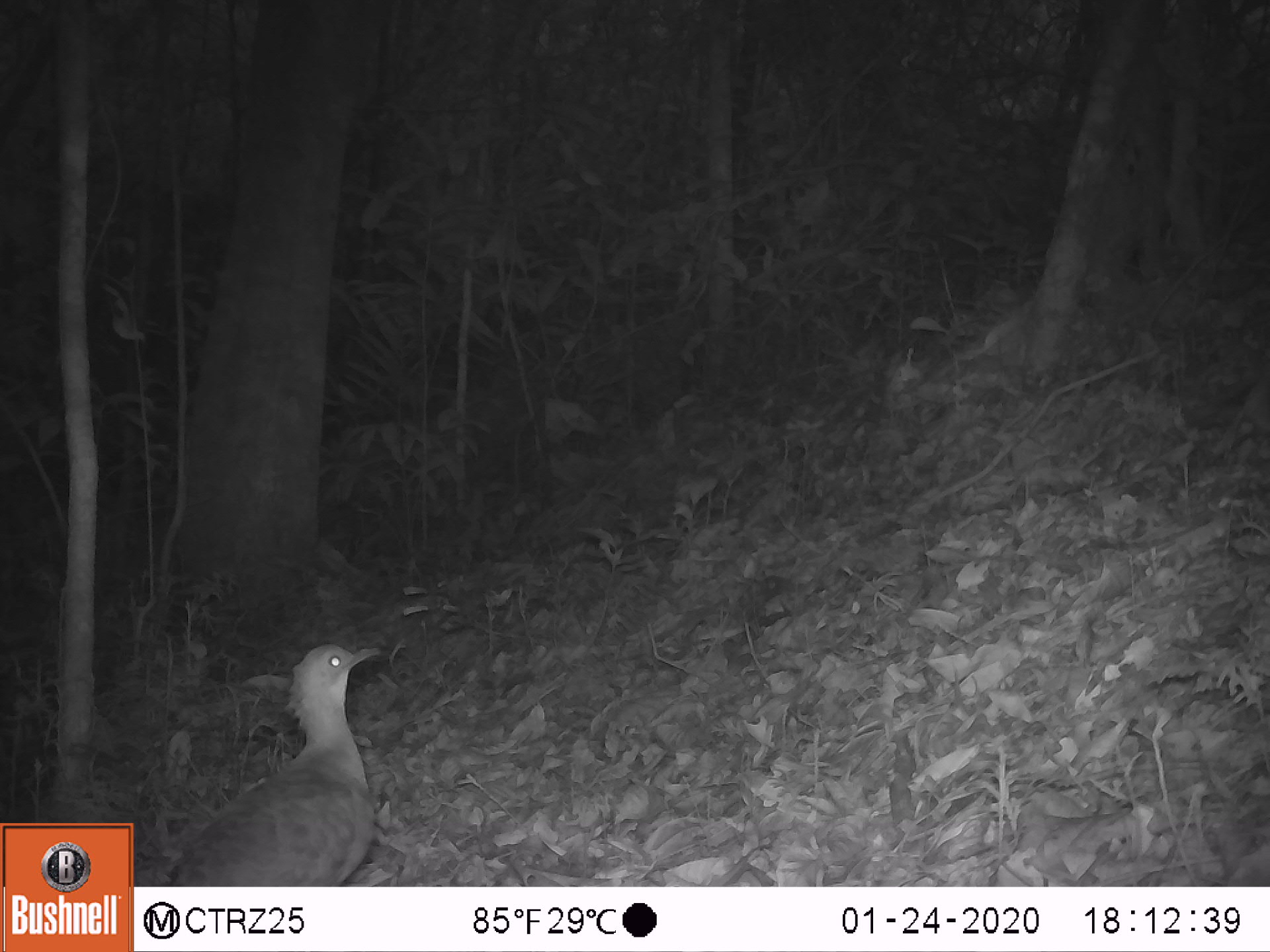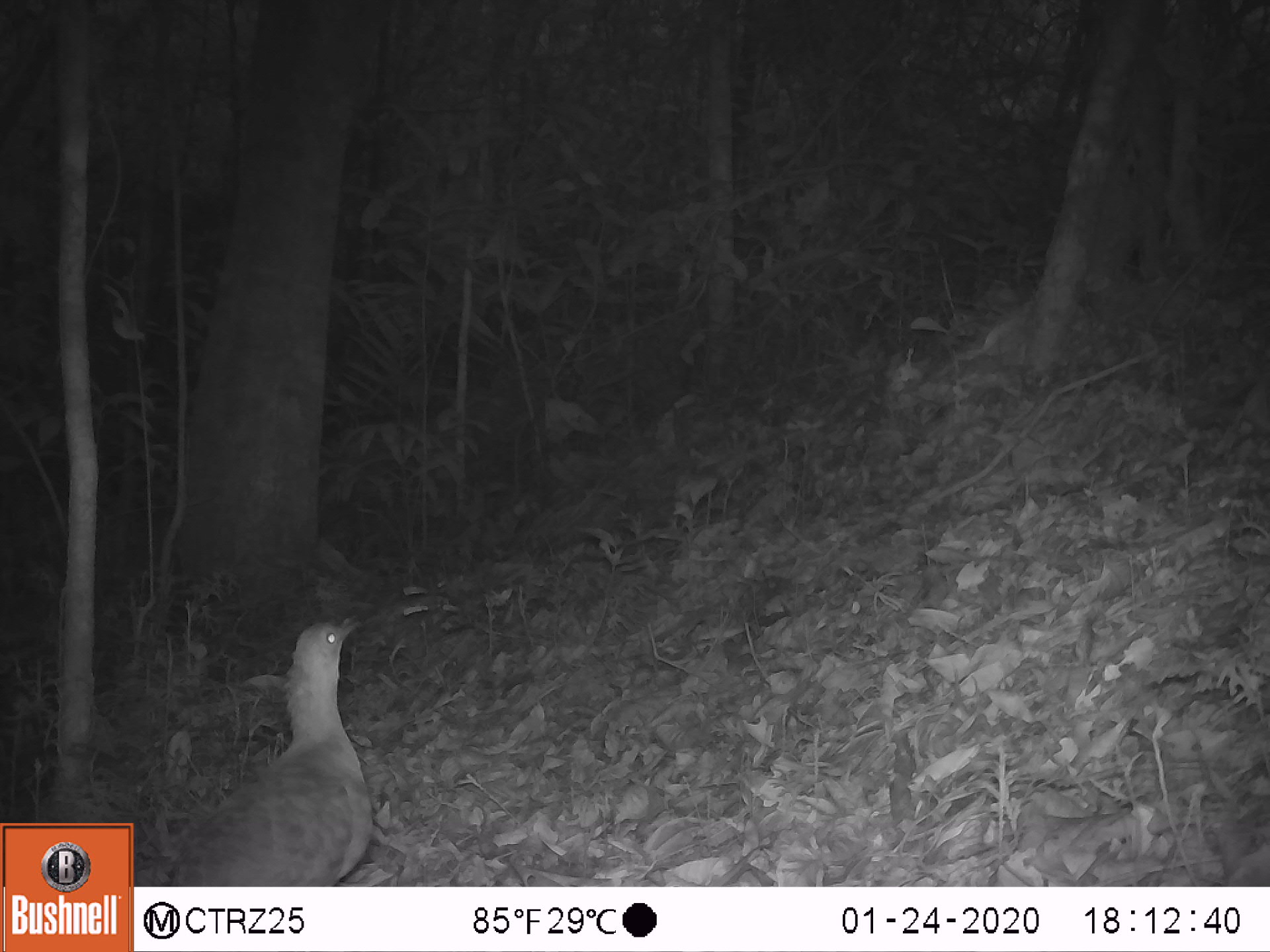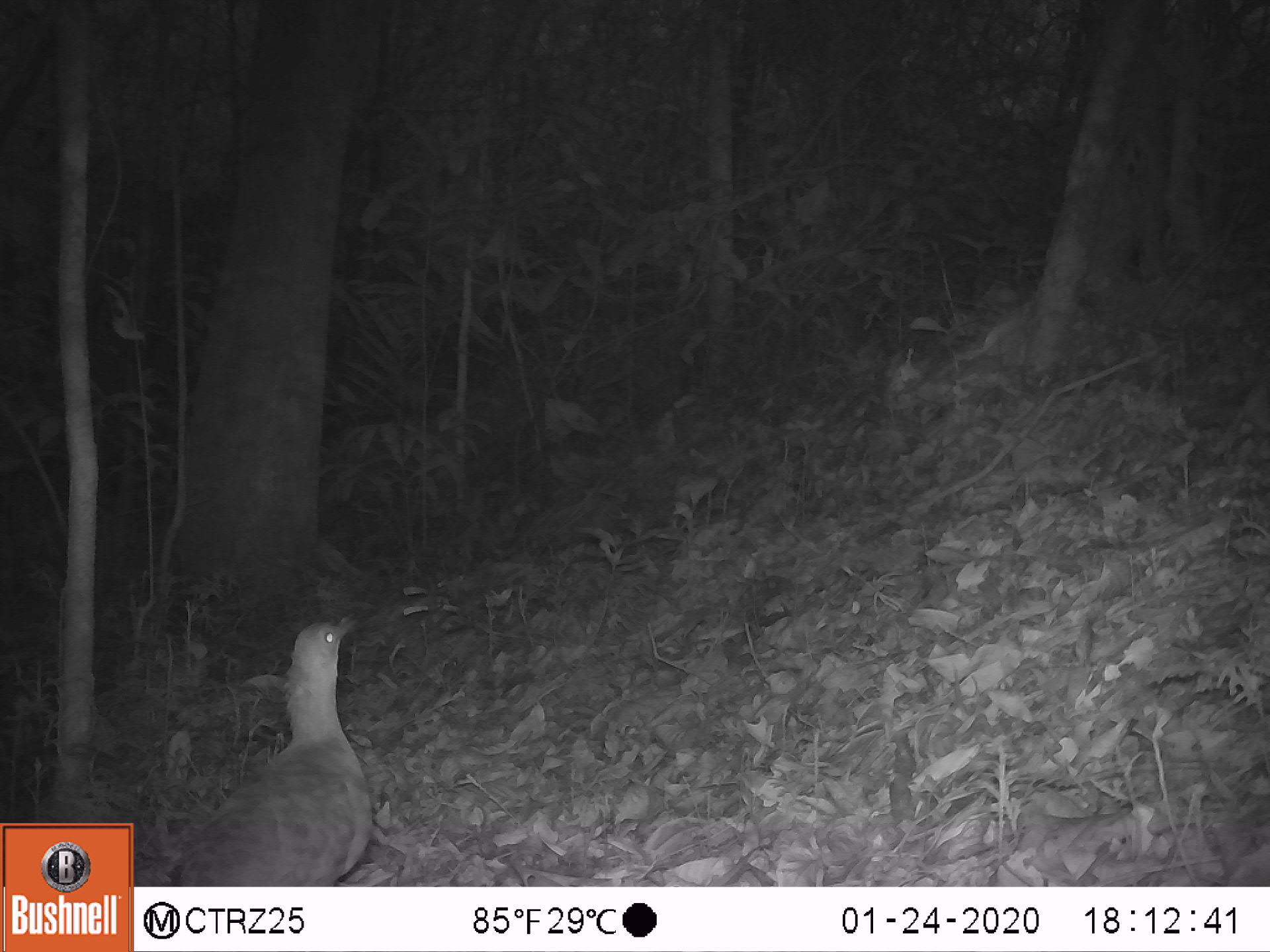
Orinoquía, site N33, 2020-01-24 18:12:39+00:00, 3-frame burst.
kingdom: Animalia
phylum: Chordata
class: Aves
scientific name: Aves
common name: bird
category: unknown bird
Unknown bird (bird) (Aves).